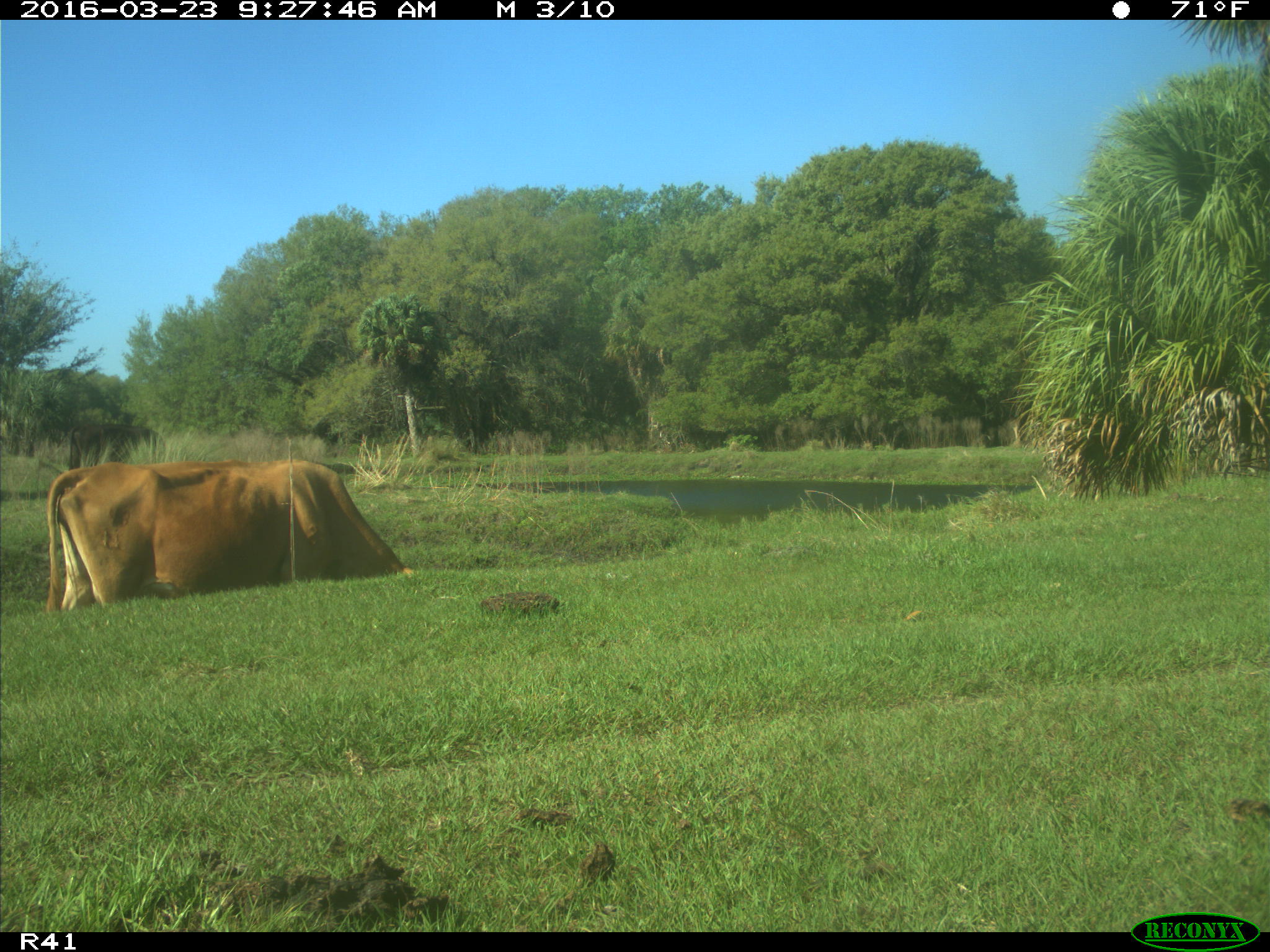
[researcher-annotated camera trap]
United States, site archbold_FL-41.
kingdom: Animalia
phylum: Chordata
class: Mammalia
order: Artiodactyla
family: Bovidae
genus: Bos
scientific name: Bos taurus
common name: domestic cow